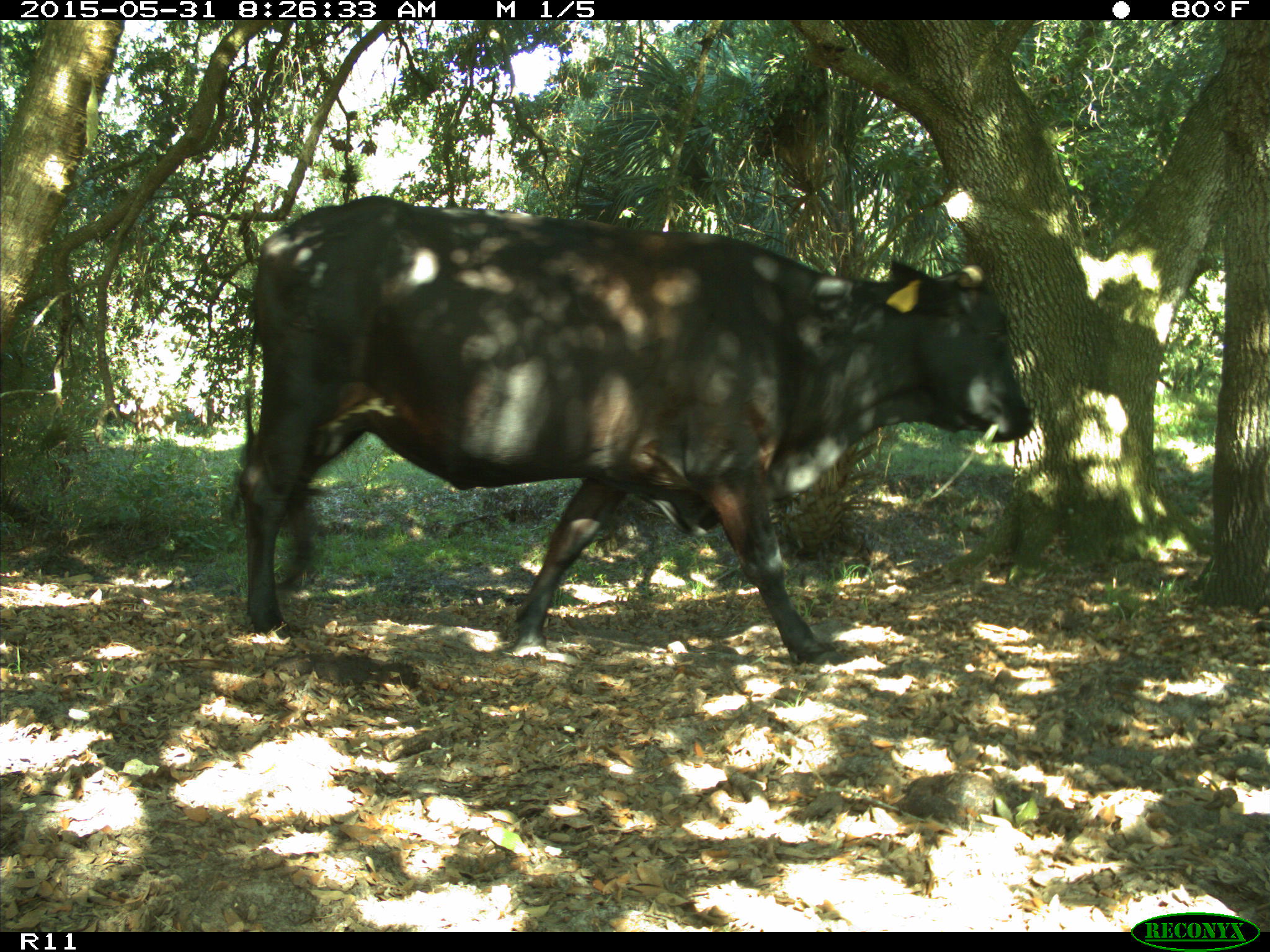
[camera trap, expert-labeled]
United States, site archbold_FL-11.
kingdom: Animalia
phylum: Chordata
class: Mammalia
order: Artiodactyla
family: Bovidae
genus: Bos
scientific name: Bos taurus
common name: domestic cow